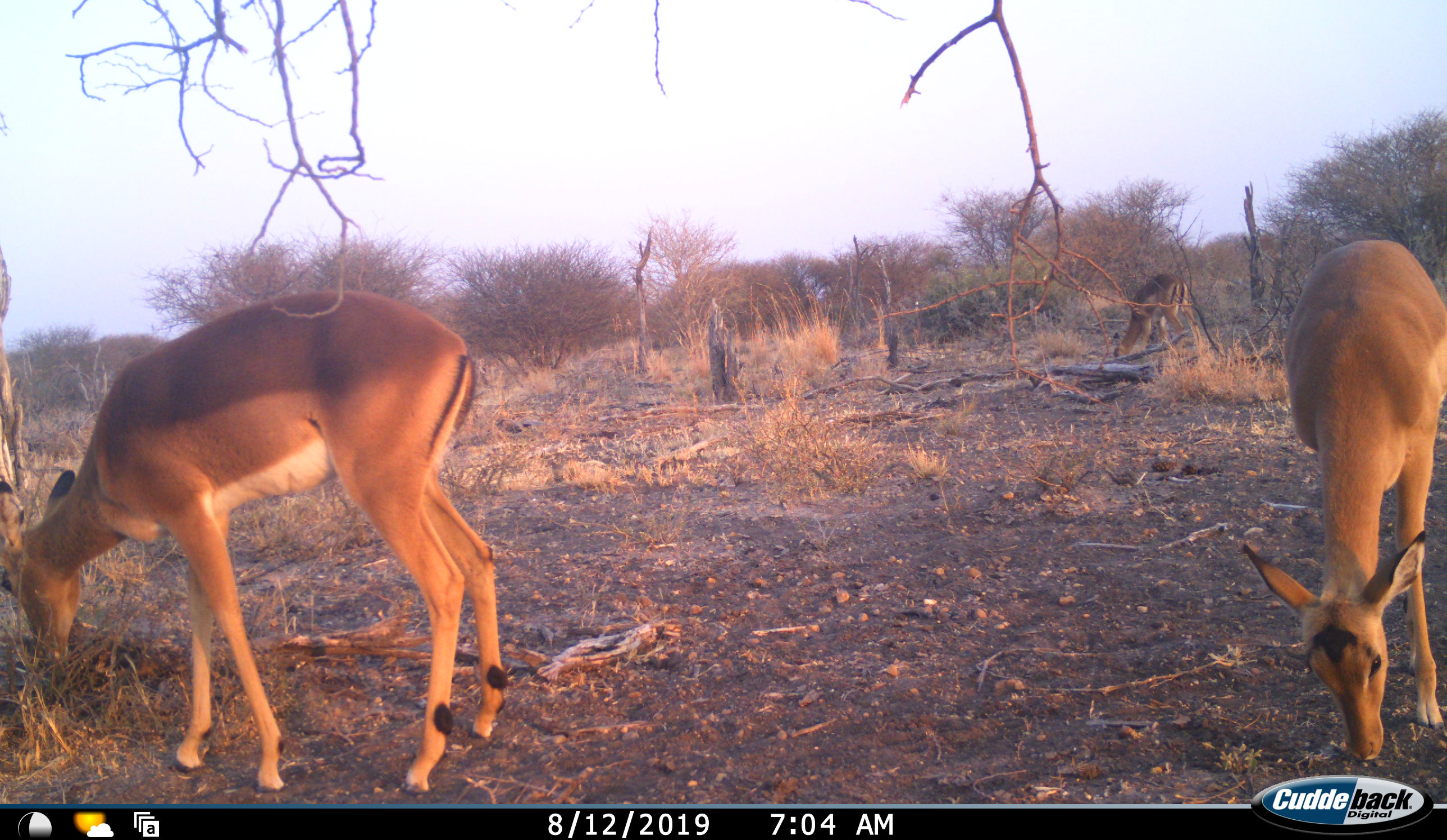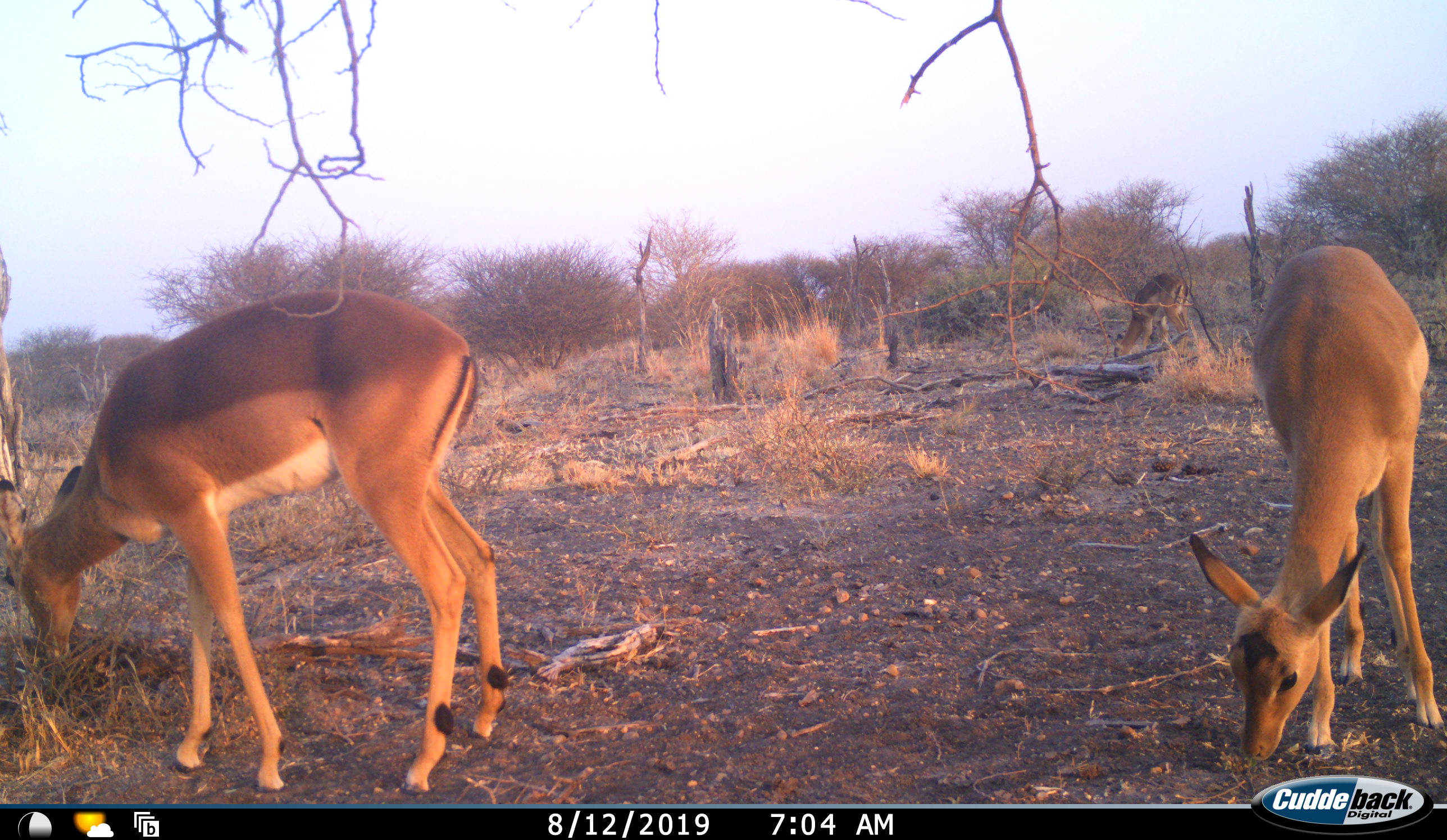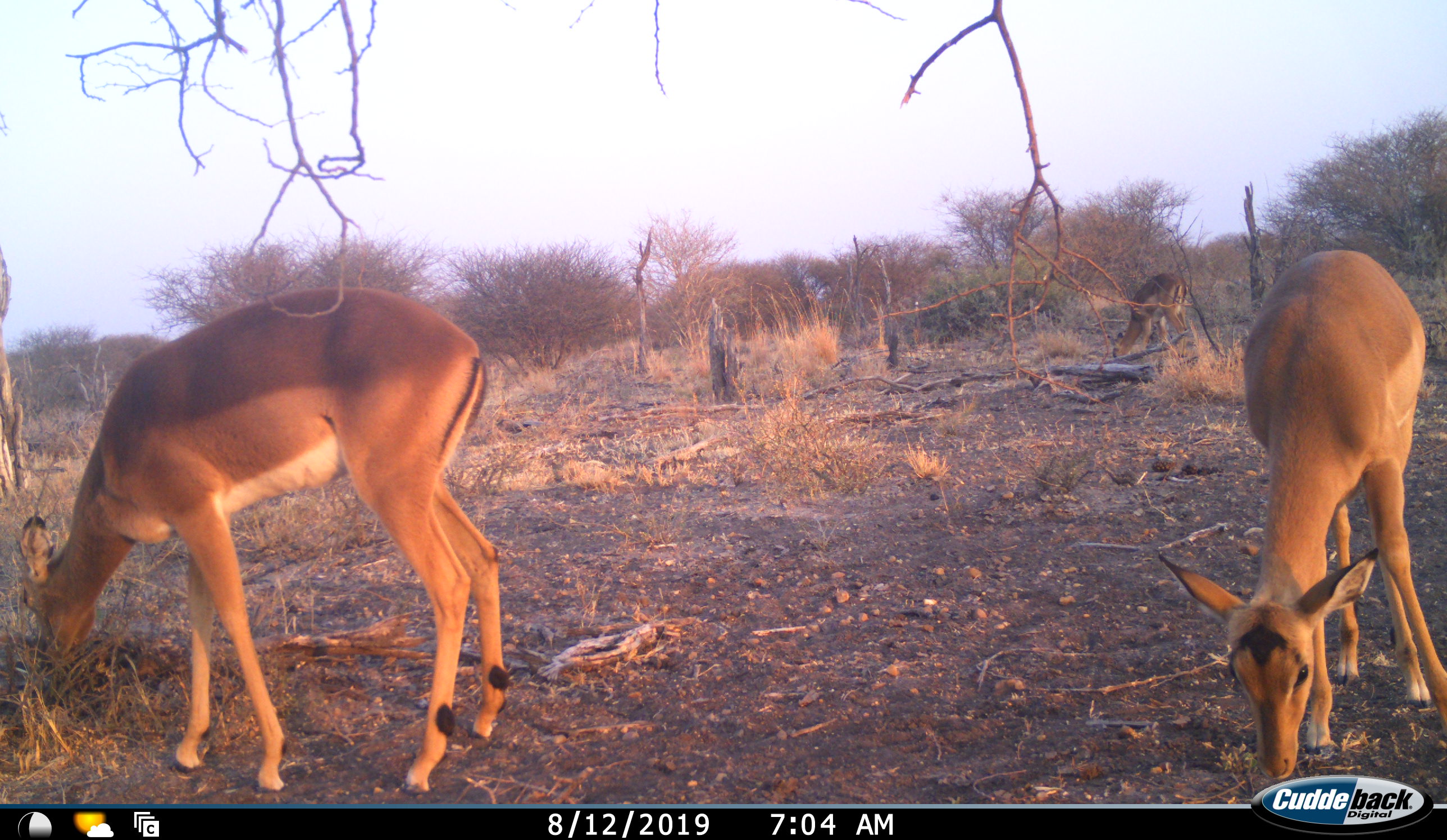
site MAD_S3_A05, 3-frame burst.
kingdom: Animalia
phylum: Chordata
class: Mammalia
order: Artiodactyla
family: Bovidae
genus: Aepyceros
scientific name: Aepyceros melampus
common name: impala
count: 3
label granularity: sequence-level